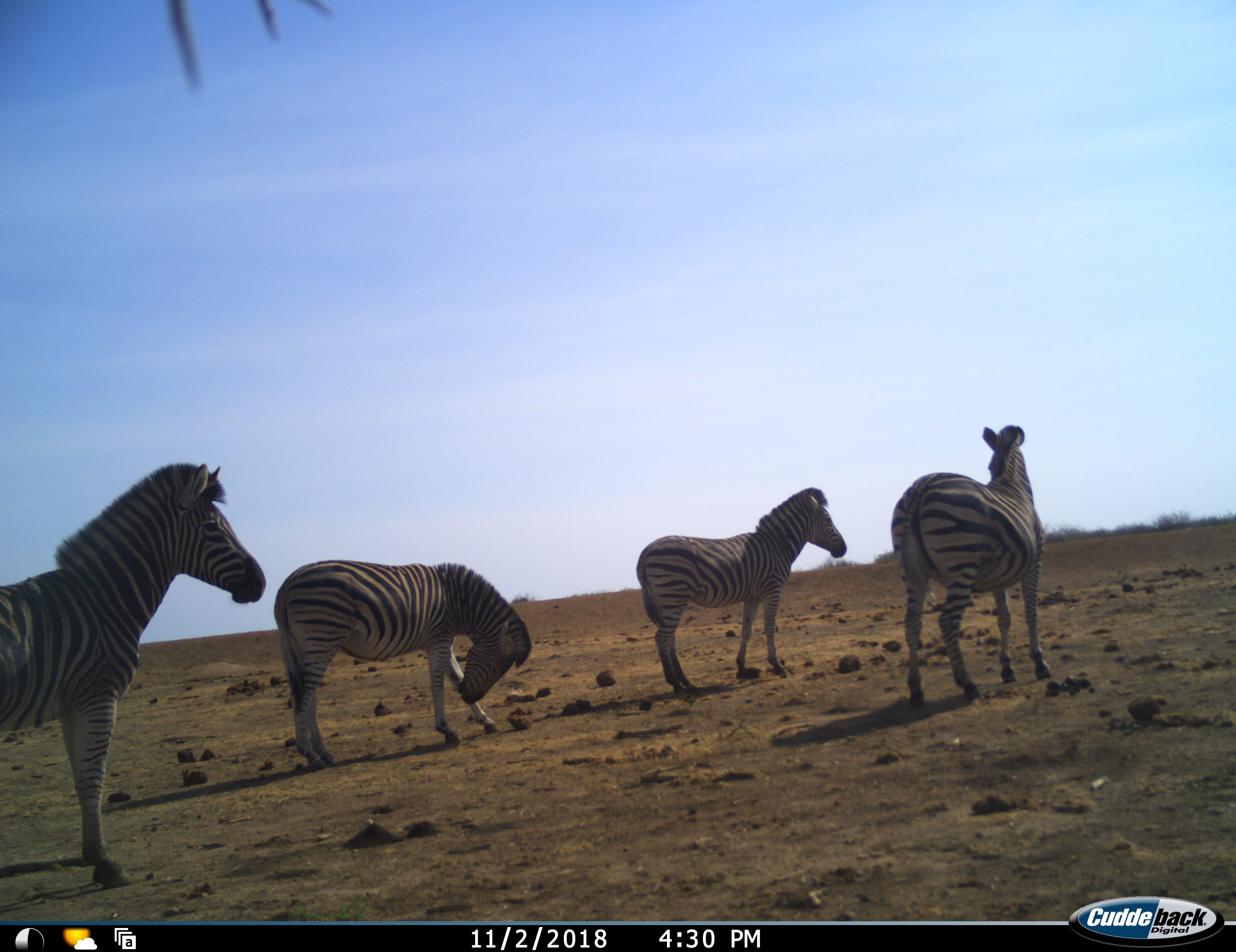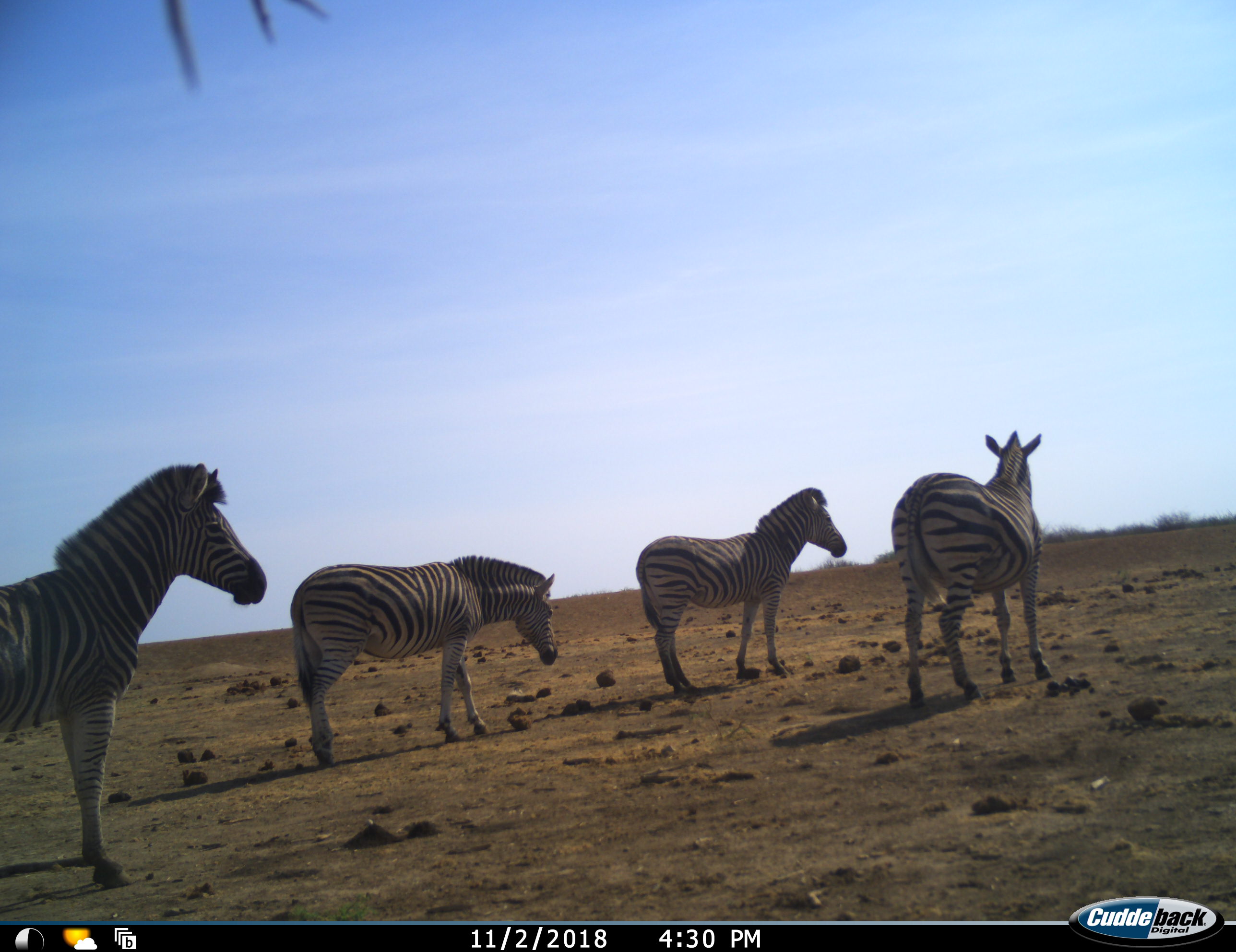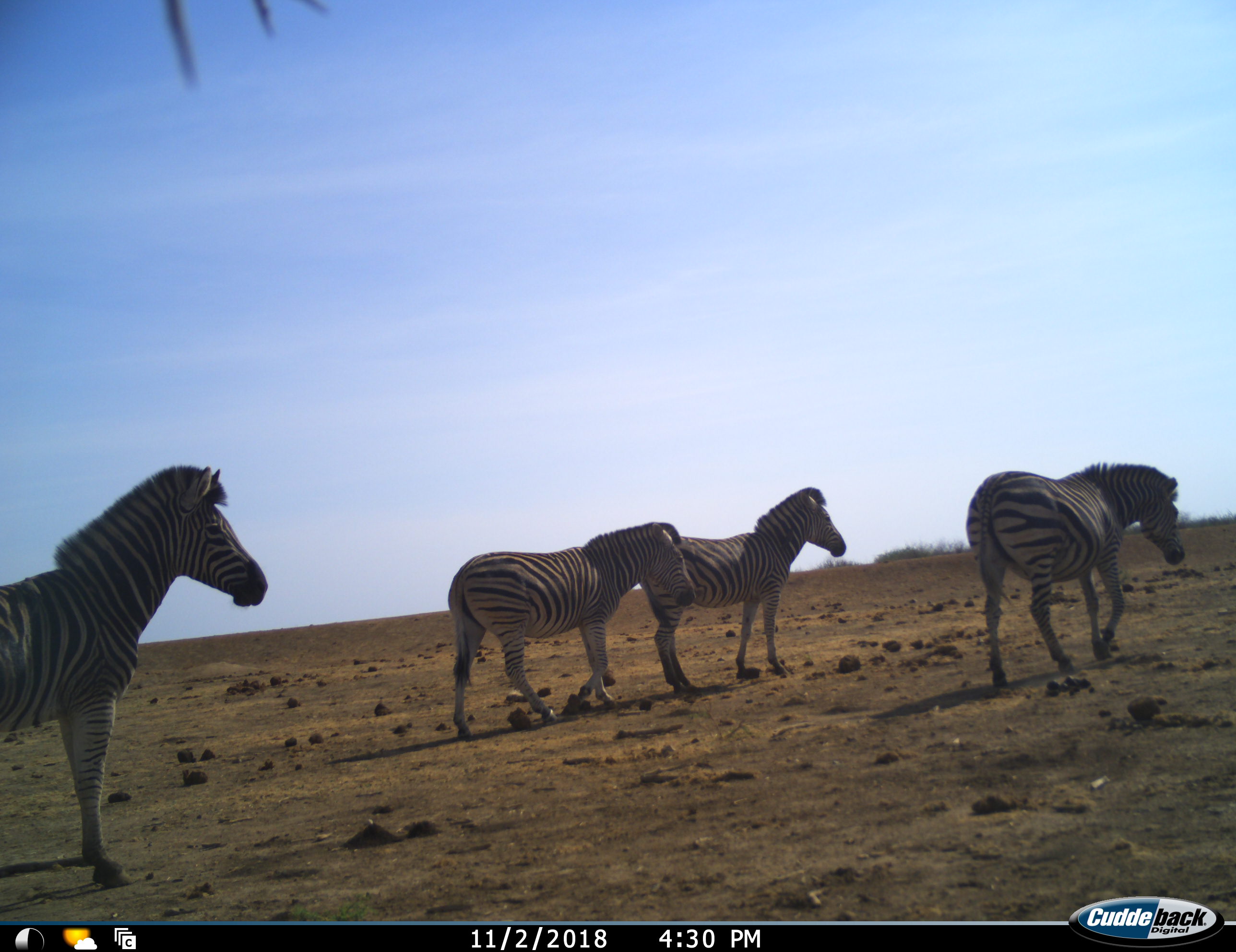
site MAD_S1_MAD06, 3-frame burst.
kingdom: Animalia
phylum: Chordata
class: Mammalia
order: Perissodactyla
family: Equidae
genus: Equus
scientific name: Equus quagga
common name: plains zebra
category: zebraplains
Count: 4.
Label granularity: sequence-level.